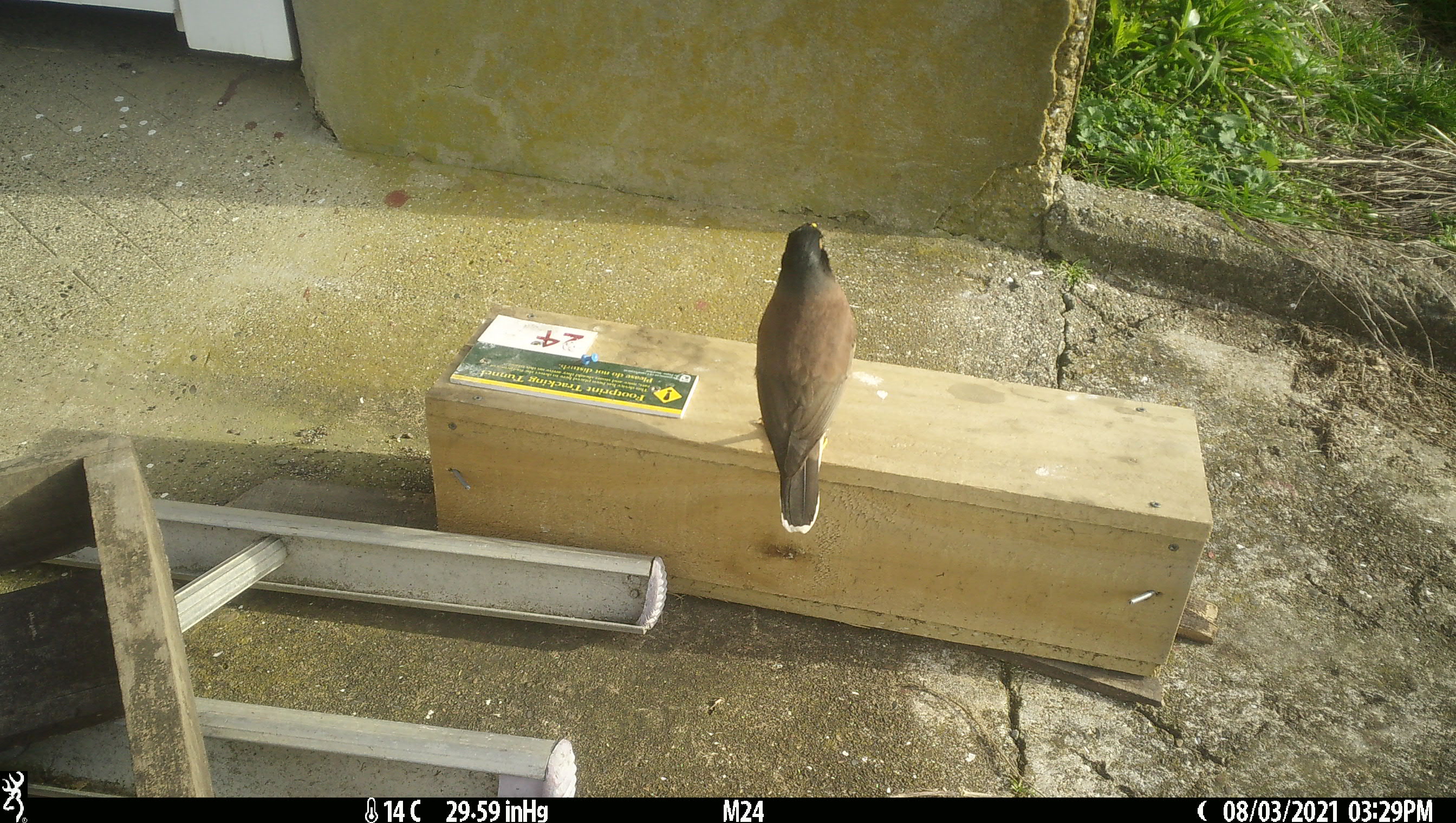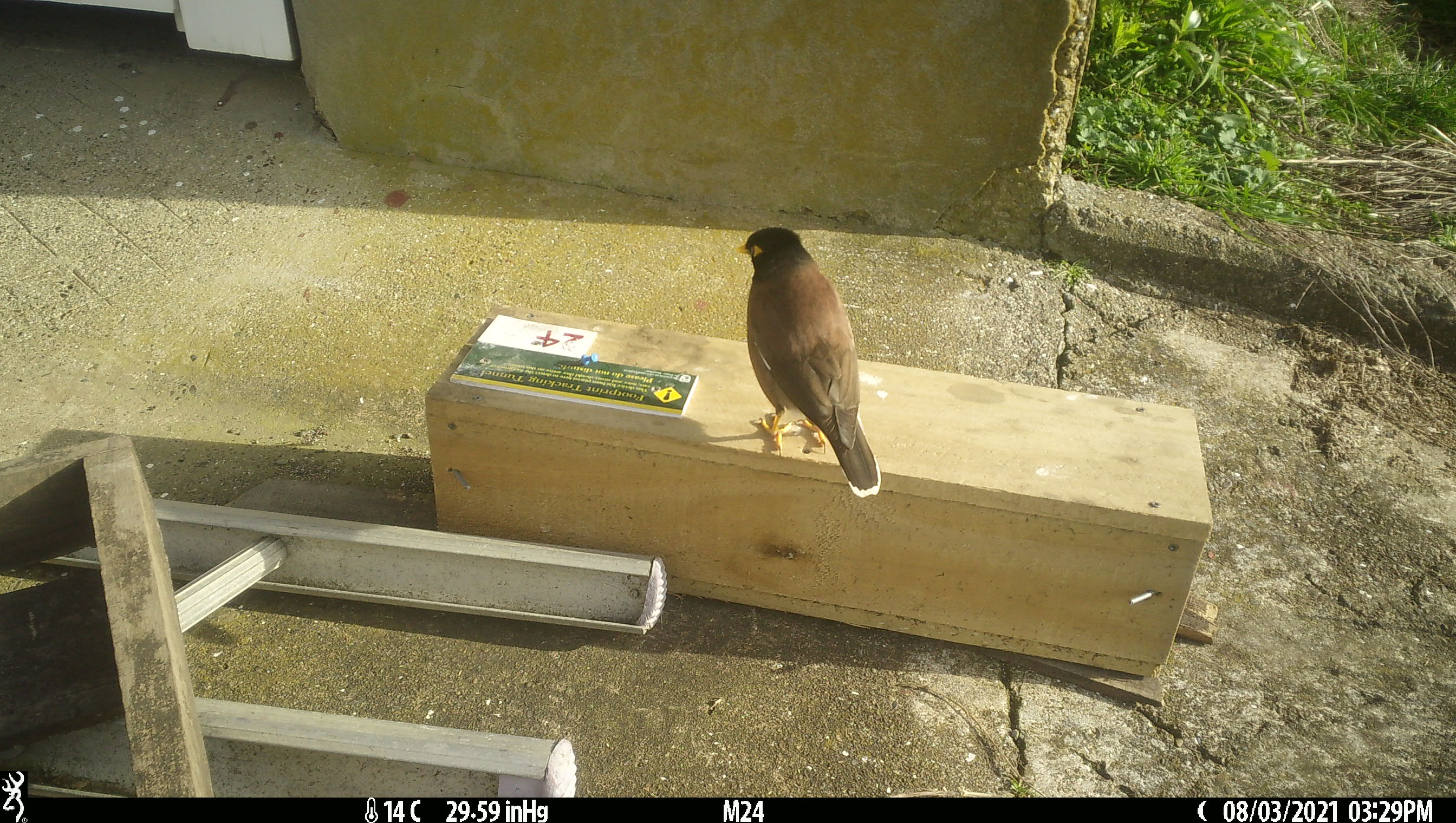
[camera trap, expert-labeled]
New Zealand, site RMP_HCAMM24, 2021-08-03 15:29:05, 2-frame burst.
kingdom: Animalia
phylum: Chordata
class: Aves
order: Passeriformes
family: Sturnidae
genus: Acridotheres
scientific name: Acridotheres tristis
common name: common myna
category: myna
Myna (common myna) (Acridotheres tristis).